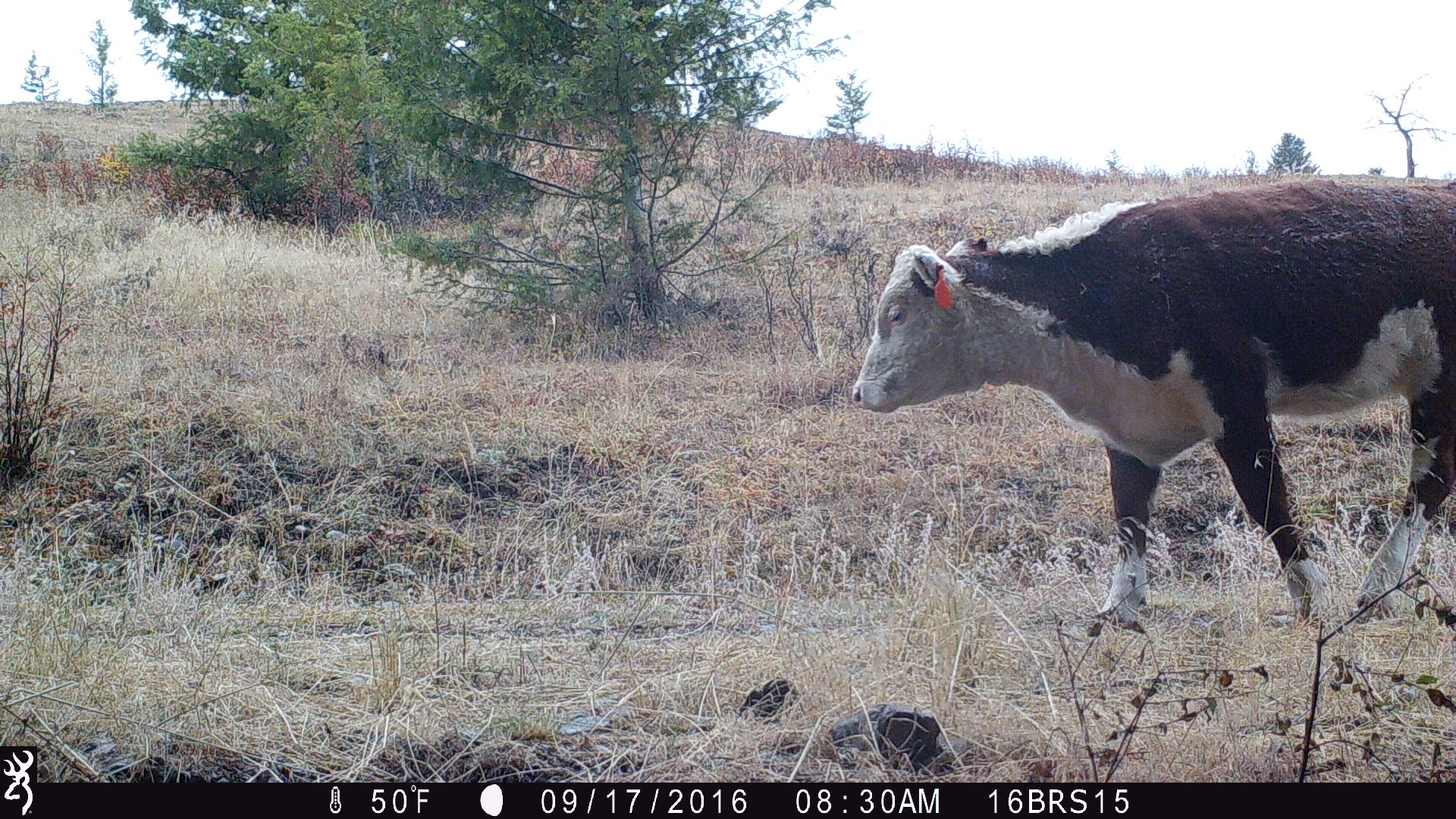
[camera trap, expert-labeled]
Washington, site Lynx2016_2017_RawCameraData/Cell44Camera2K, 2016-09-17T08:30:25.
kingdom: Animalia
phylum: Chordata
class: Mammalia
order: Artiodactyla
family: Bovidae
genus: Bos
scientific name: Bos taurus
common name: domestic cattle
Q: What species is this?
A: Domestic cattle (Bos taurus).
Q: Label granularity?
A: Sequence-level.